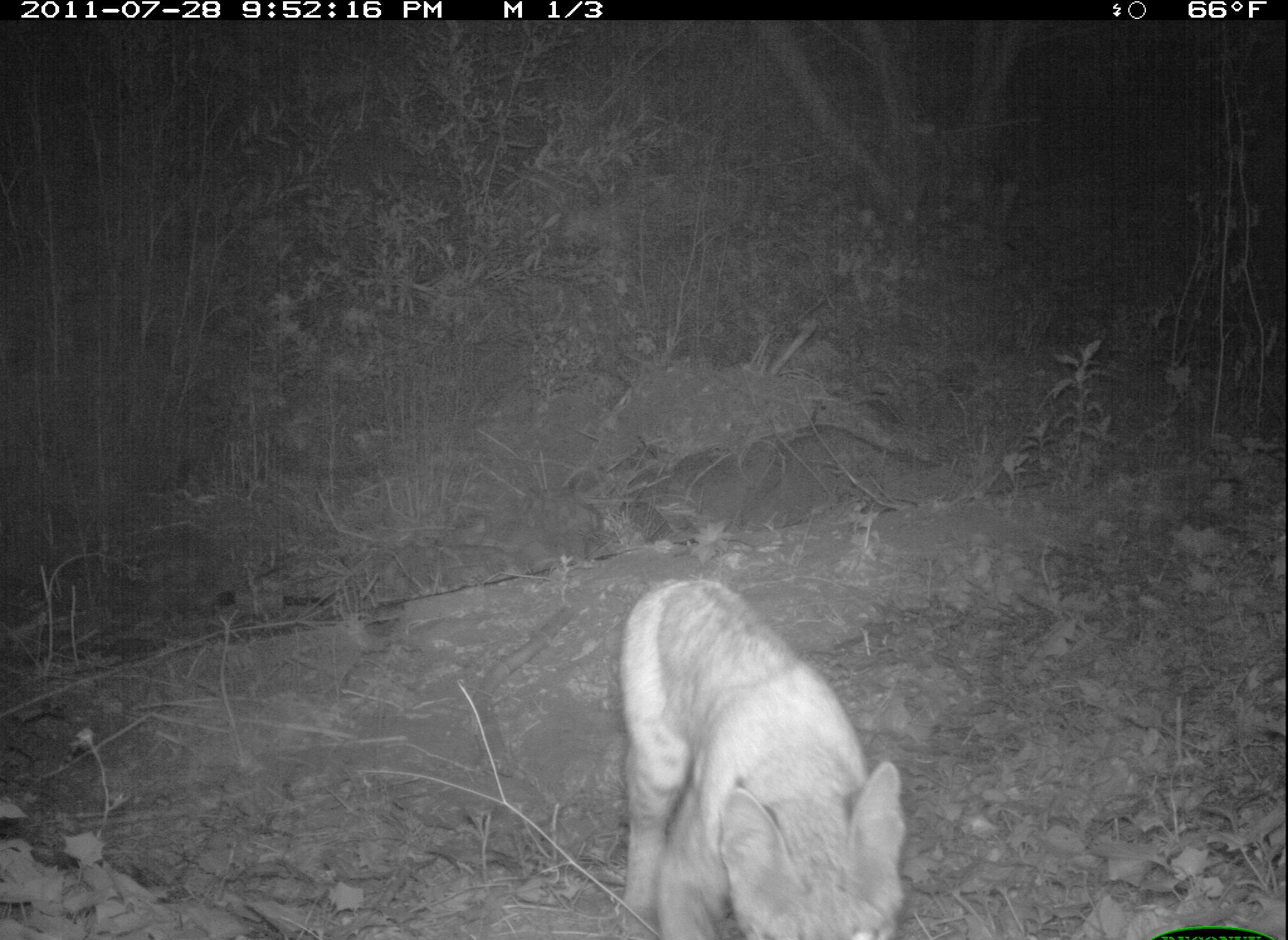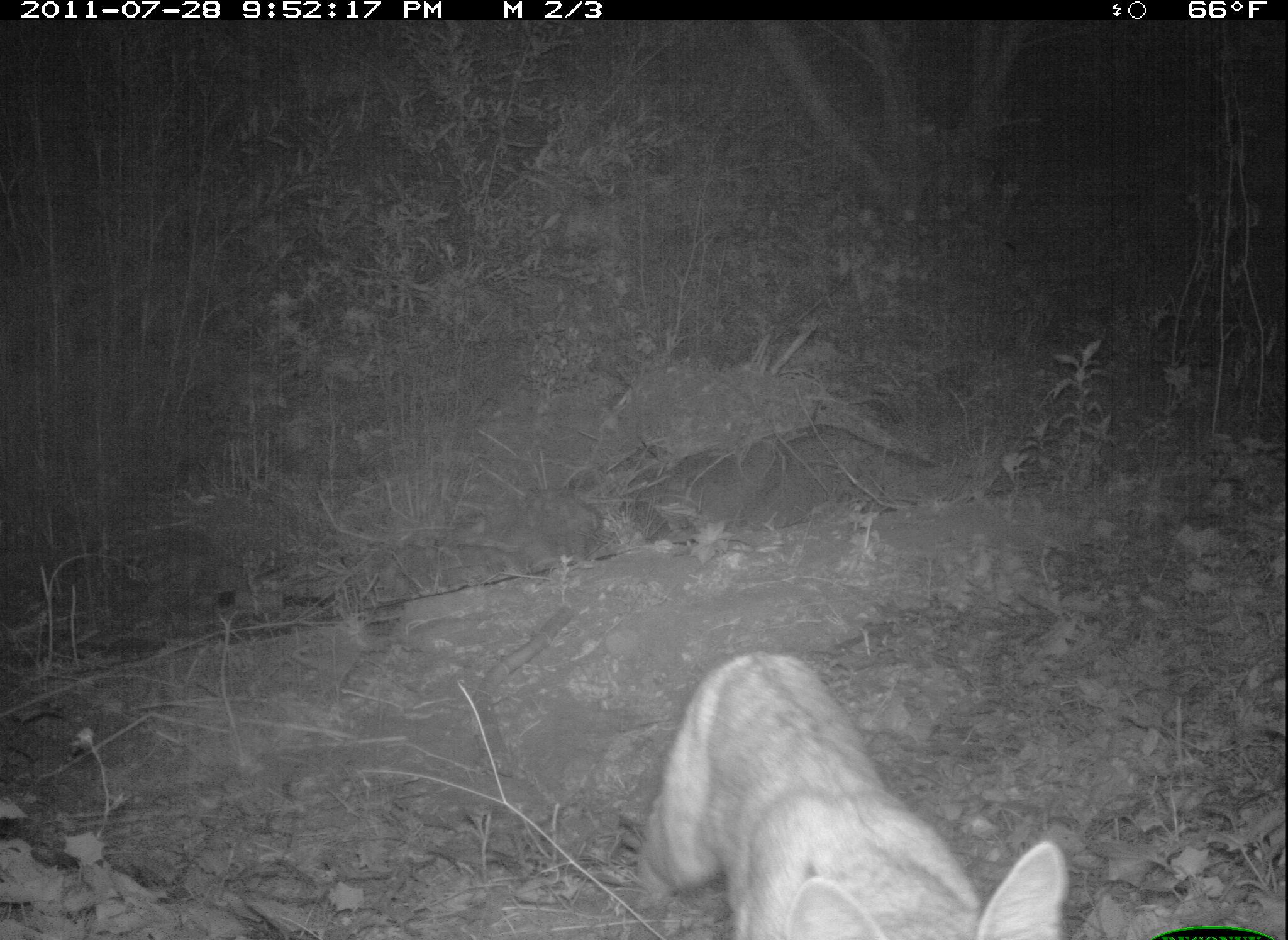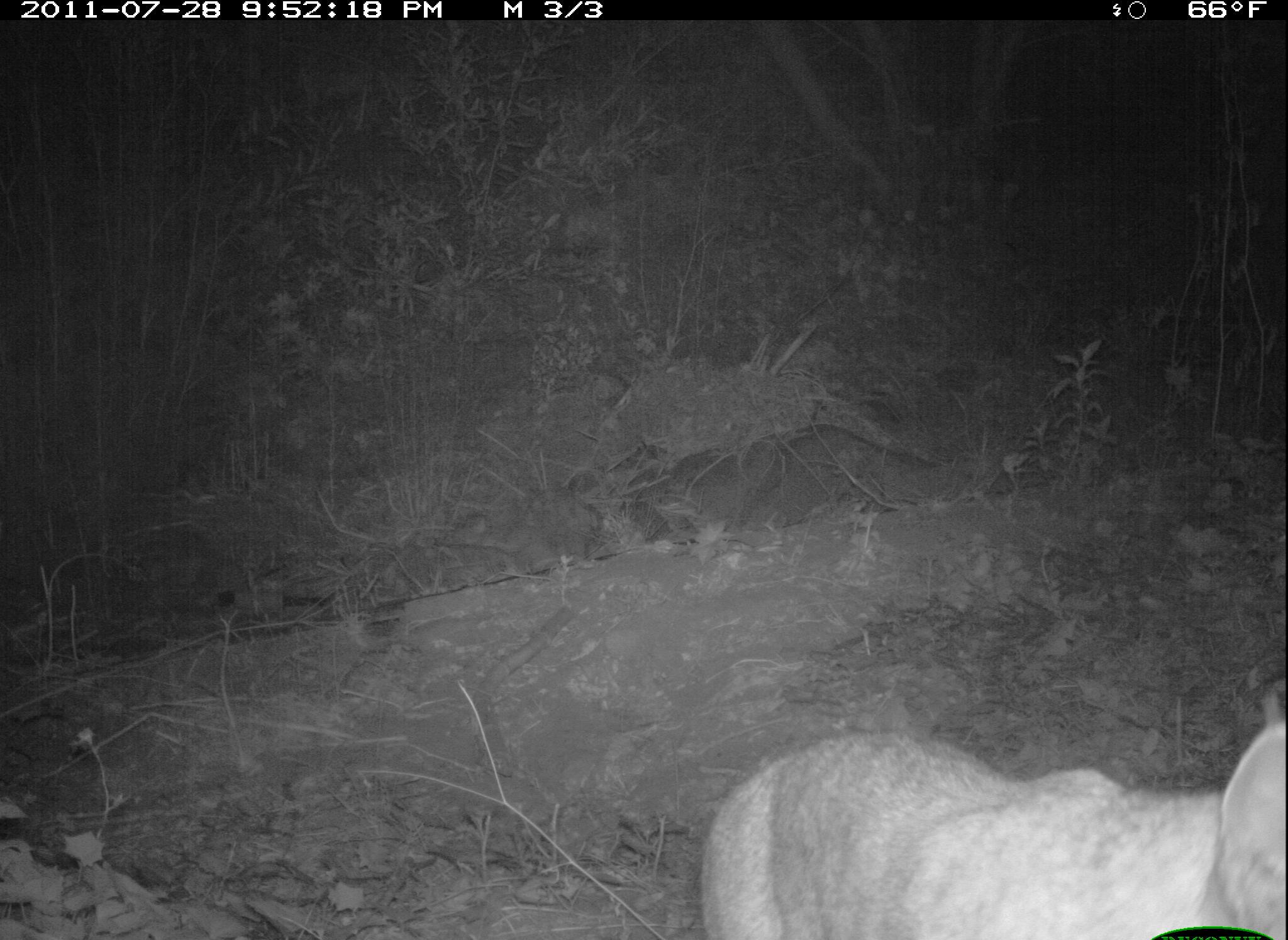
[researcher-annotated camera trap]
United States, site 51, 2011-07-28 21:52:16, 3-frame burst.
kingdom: Animalia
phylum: Chordata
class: Mammalia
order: Carnivora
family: Felidae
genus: Lynx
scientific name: Lynx rufus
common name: bobcat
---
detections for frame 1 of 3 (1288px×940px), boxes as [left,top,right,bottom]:
bobcat: [580,569,923,940]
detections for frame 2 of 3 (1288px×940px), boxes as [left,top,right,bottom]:
bobcat: [658,610,1069,940]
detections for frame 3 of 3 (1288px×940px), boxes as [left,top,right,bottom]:
bobcat: [684,697,1286,940]